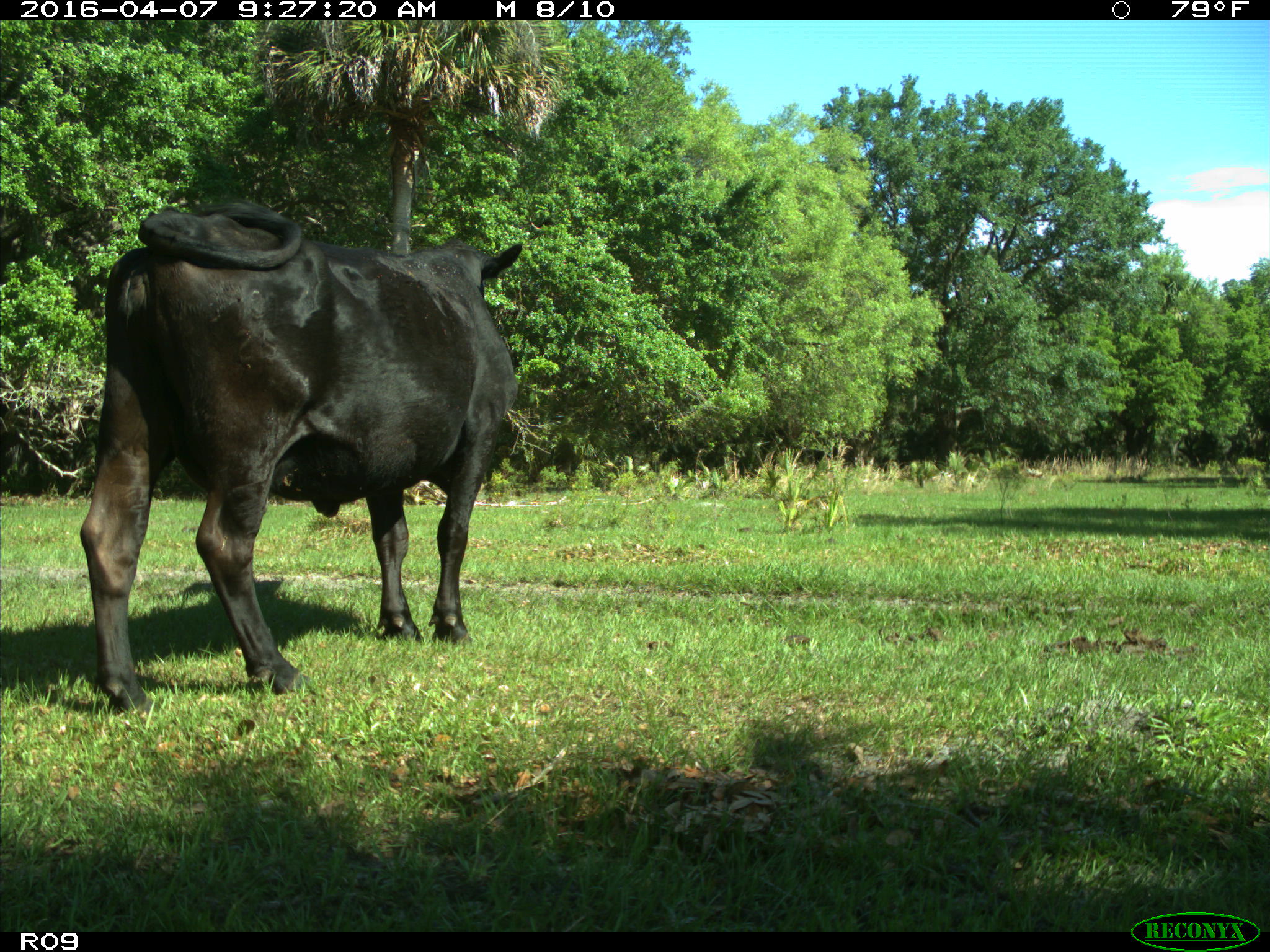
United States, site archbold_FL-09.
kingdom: Animalia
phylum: Chordata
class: Mammalia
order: Artiodactyla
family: Bovidae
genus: Bos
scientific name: Bos taurus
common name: domestic cow